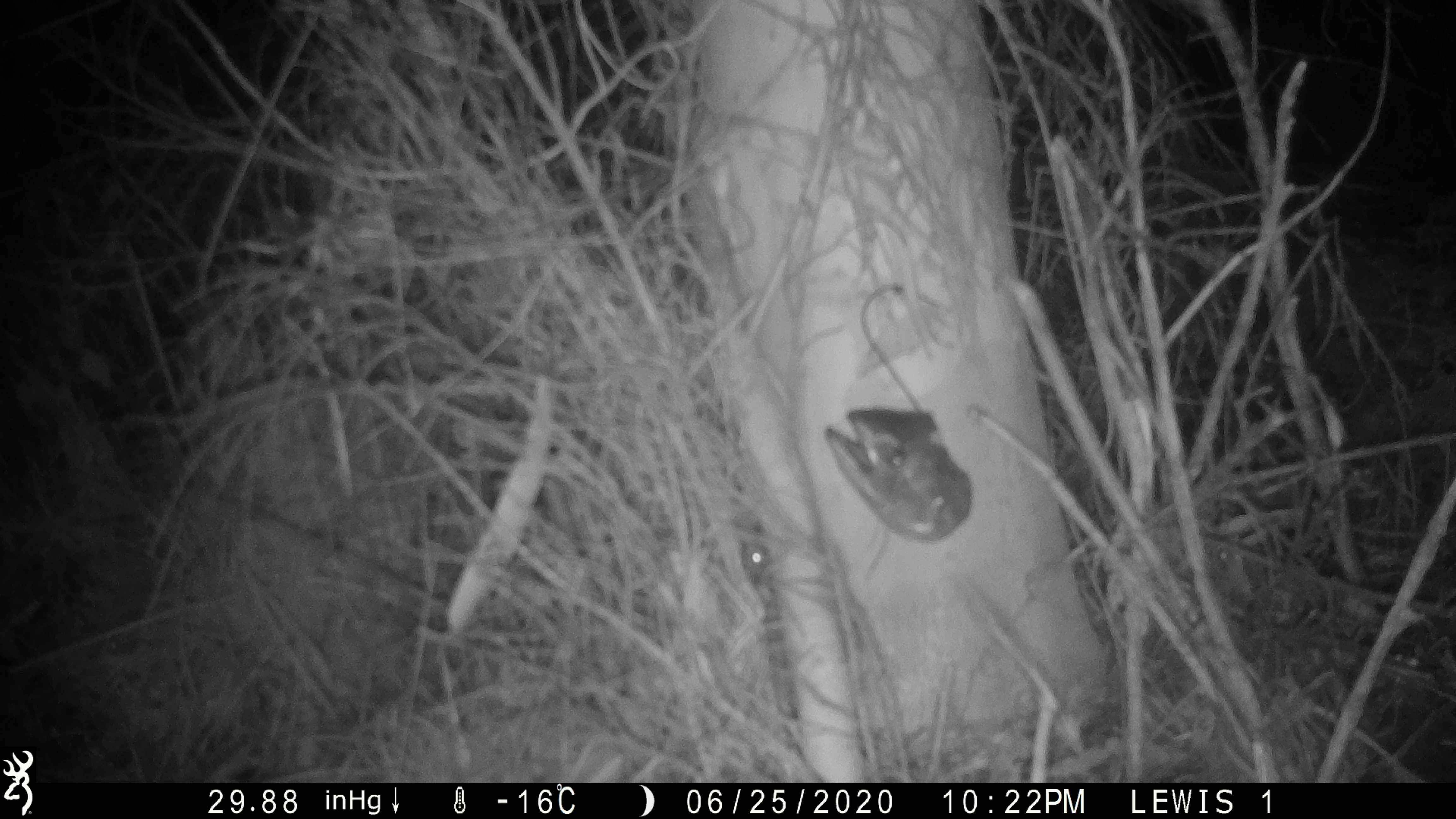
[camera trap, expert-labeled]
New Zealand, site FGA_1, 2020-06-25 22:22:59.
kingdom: Animalia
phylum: Chordata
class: Mammalia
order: Rodentia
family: Muridae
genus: Mus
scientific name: Mus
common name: mouse